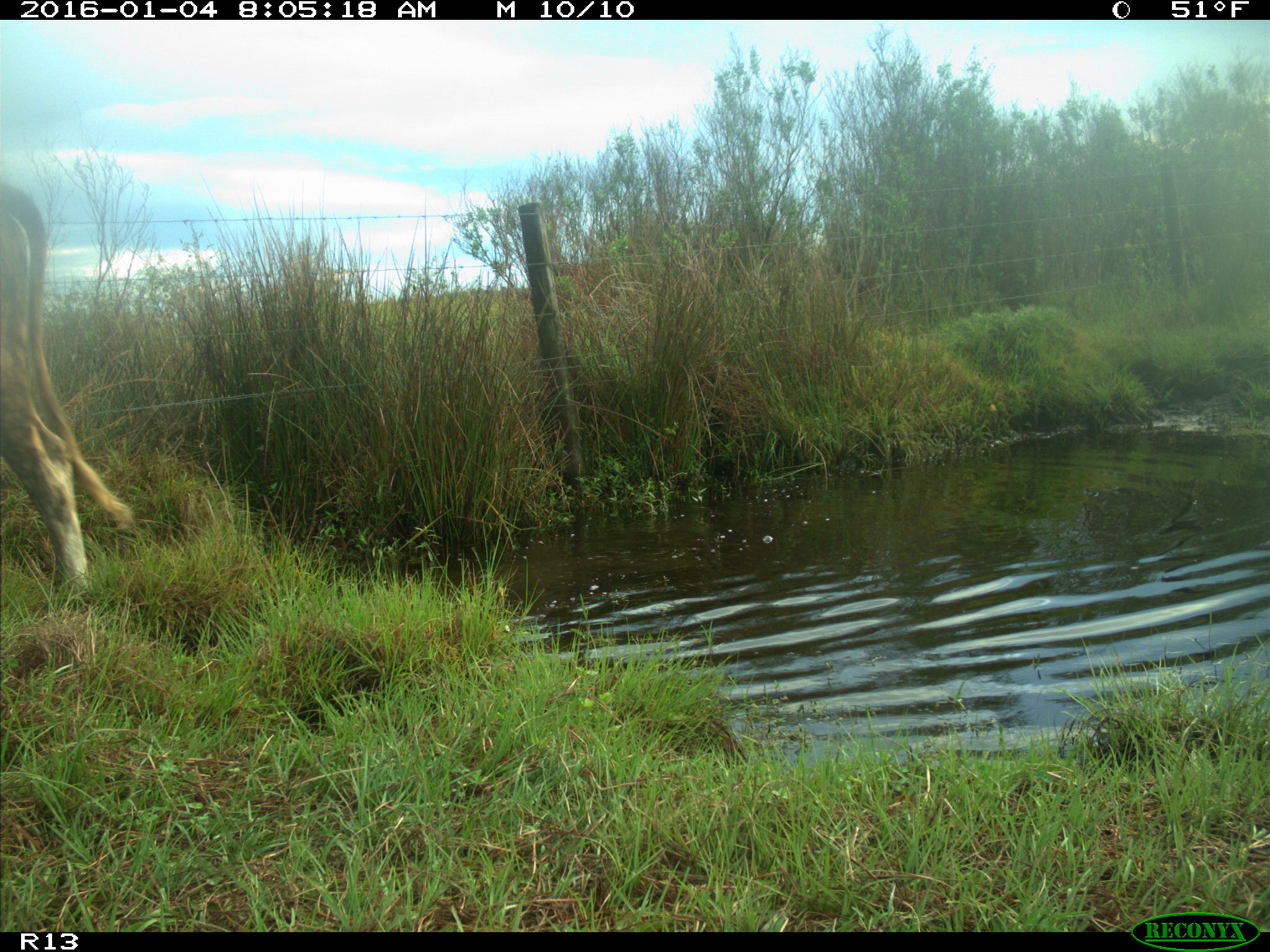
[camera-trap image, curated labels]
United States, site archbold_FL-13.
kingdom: Animalia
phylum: Chordata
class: Mammalia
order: Artiodactyla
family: Bovidae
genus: Bos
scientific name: Bos taurus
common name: domestic cow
Bos taurus (domestic cow).